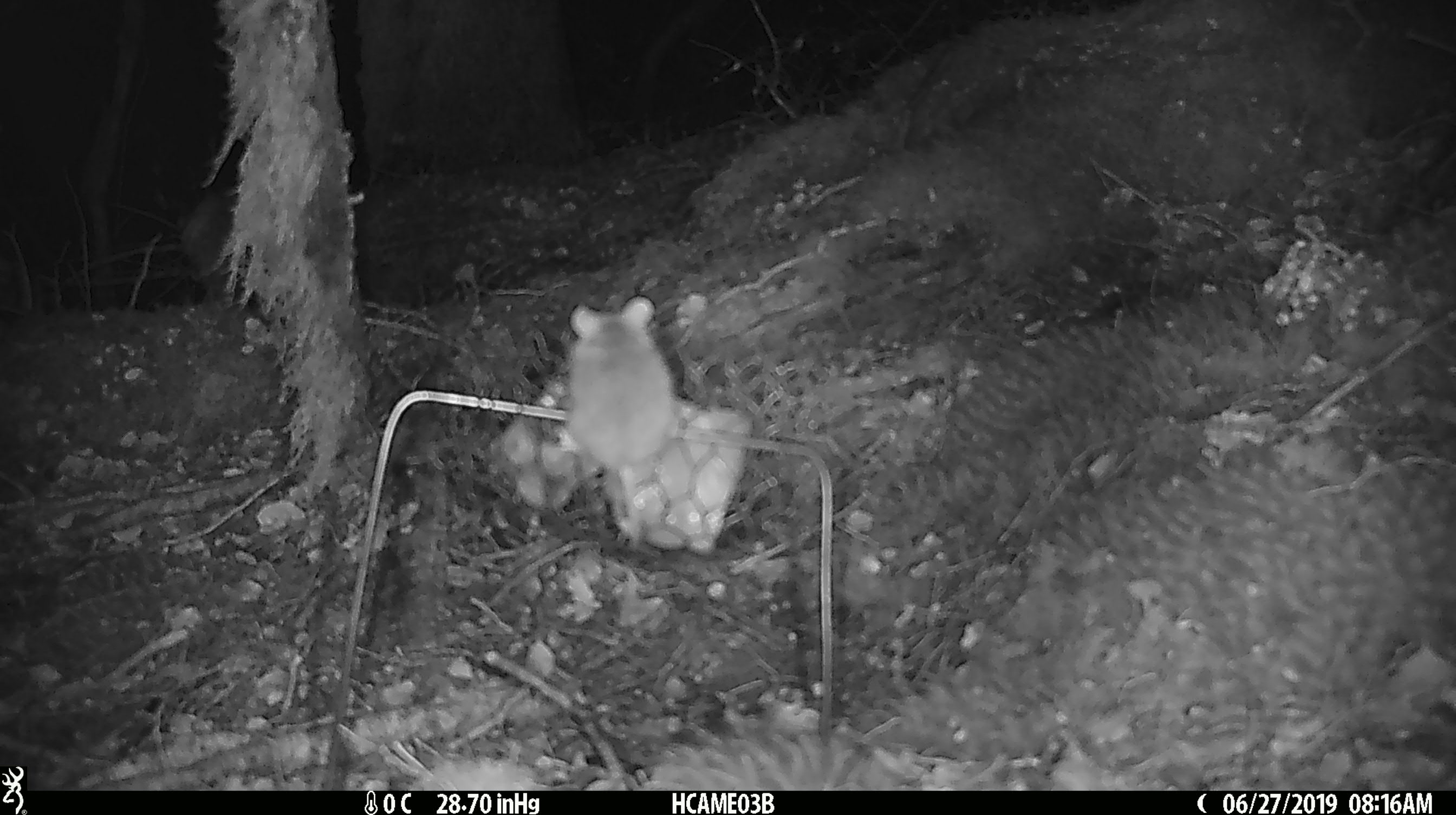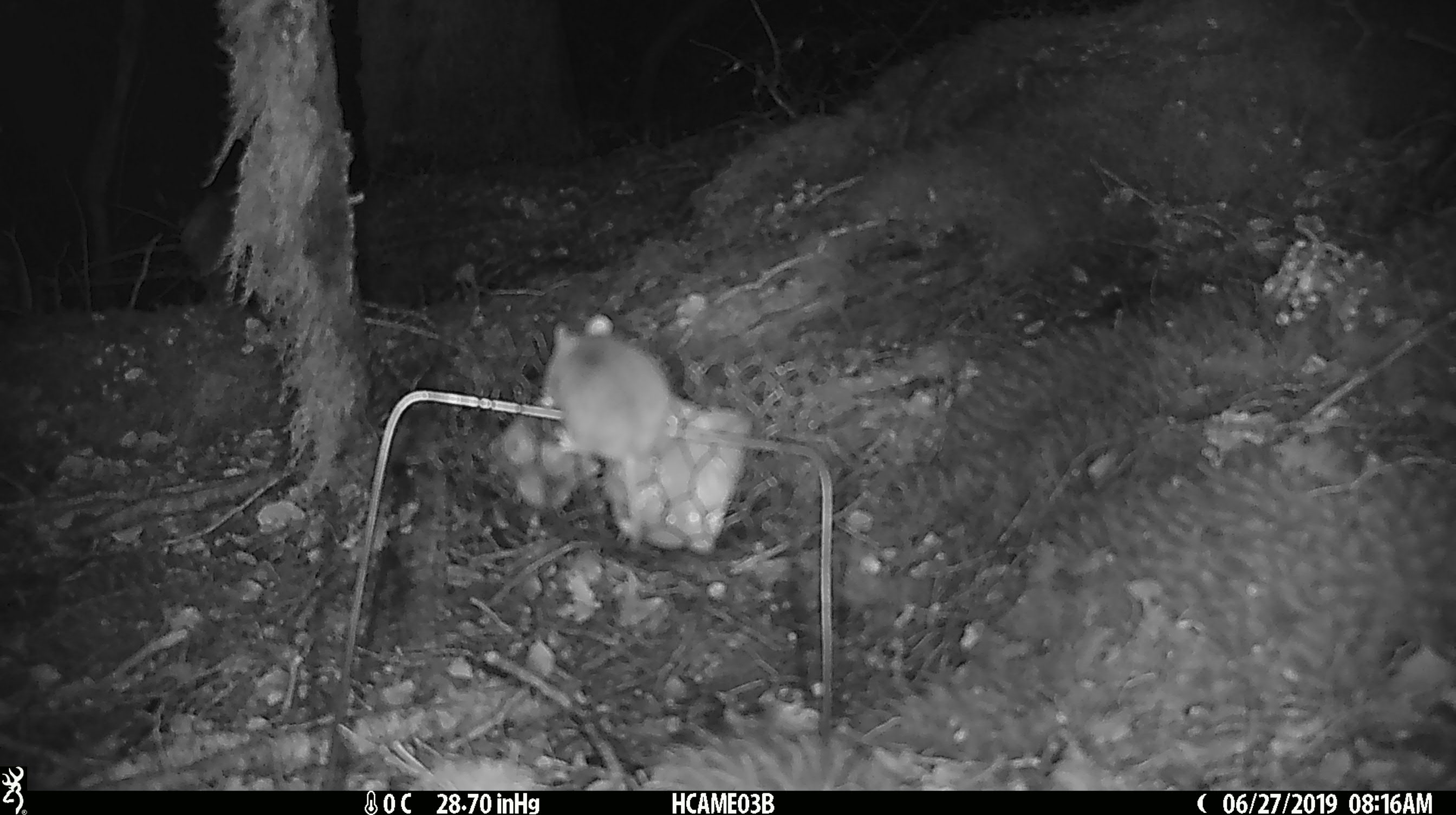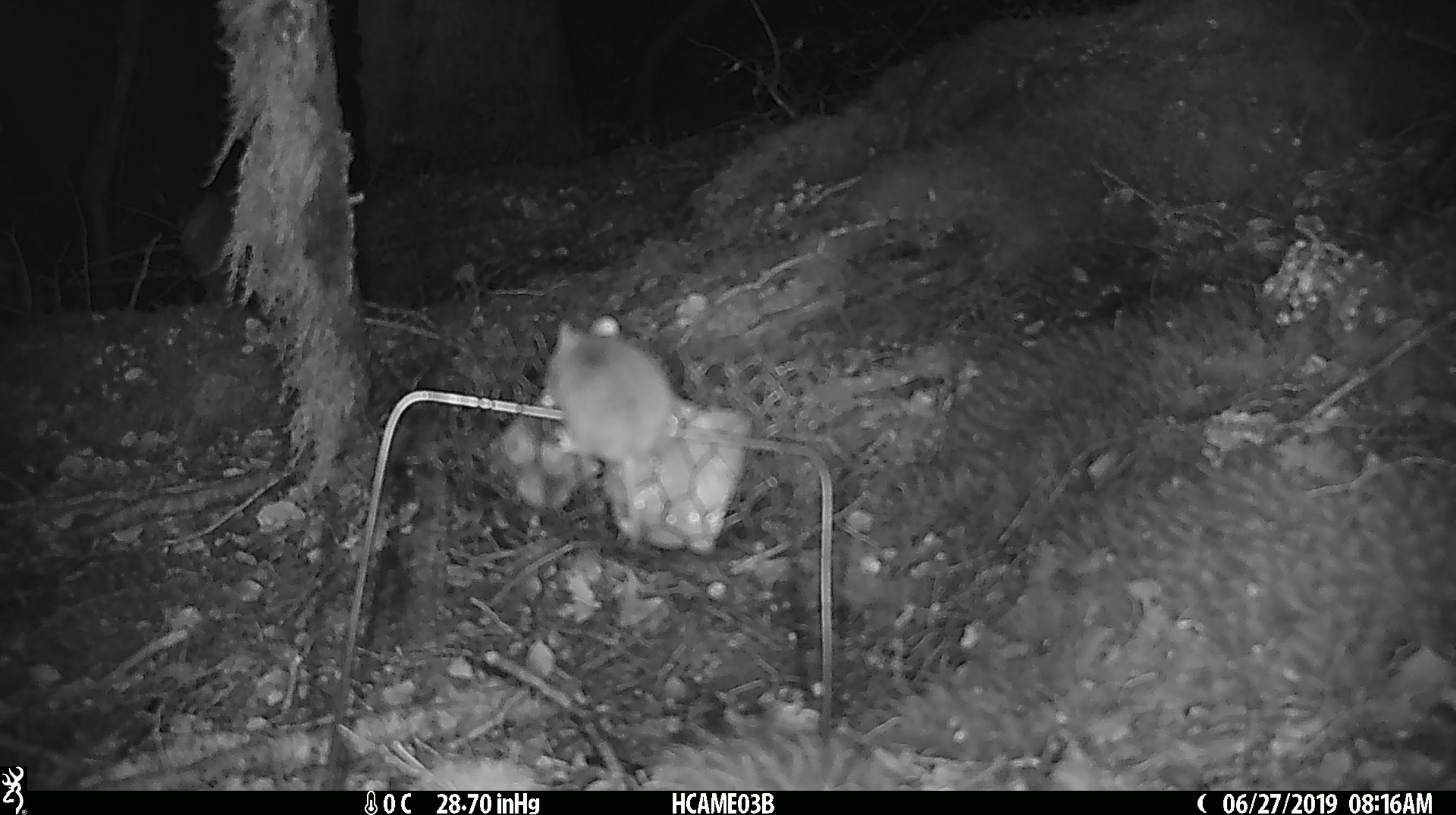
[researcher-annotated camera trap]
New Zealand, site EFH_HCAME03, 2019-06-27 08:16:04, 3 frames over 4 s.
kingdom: Animalia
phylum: Chordata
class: Mammalia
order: Rodentia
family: Muridae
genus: Mus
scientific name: Mus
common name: mouse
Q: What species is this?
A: Mouse (Mus).